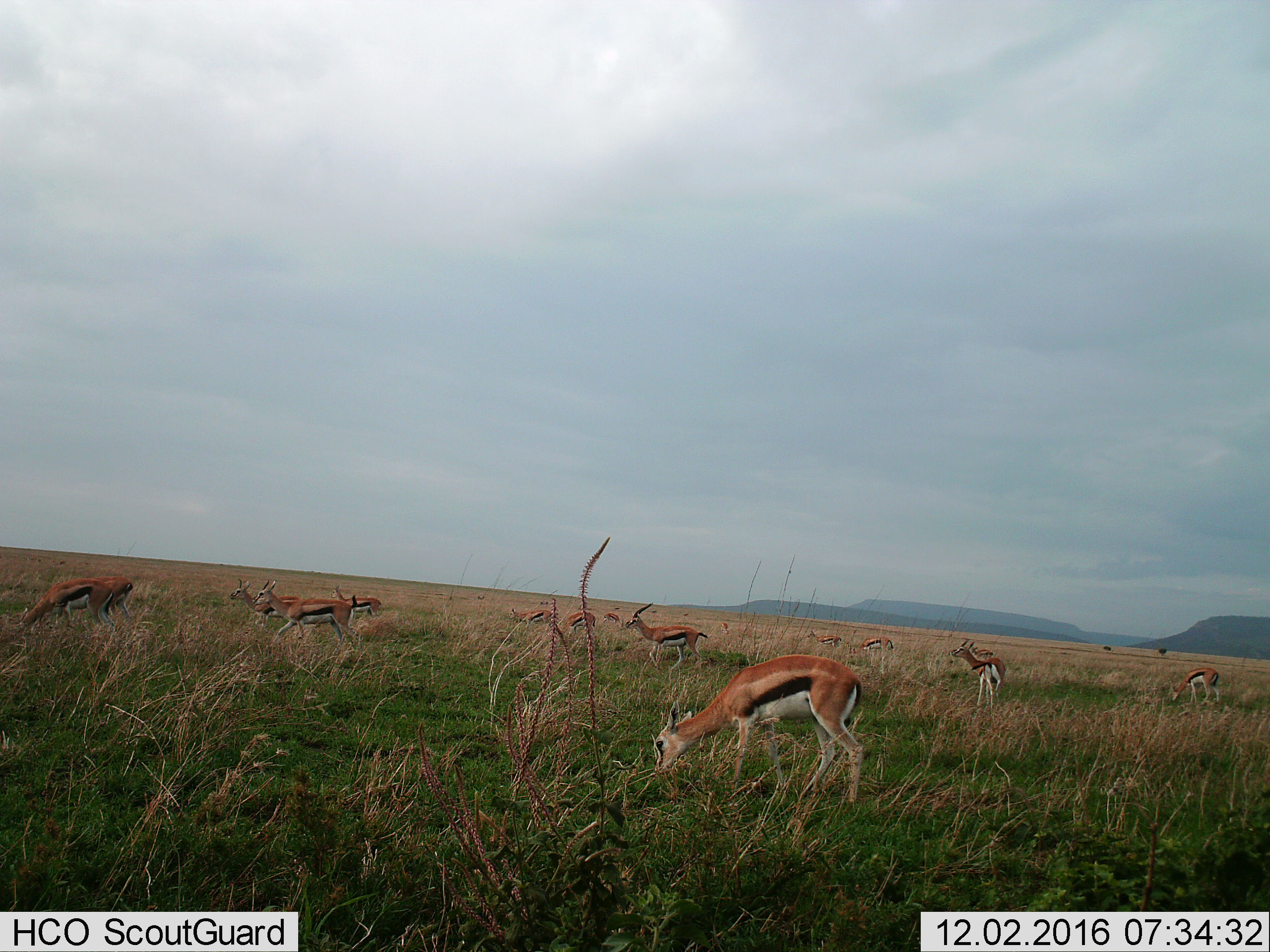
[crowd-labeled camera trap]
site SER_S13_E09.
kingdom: Animalia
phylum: Chordata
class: Mammalia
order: Artiodactyla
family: Bovidae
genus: Eudorcas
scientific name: Eudorcas thomsonii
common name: thomson's gazelle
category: gazellethomsons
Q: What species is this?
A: Gazellethomsons (thomson's gazelle) (Eudorcas thomsonii).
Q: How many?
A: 11-50.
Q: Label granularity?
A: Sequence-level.